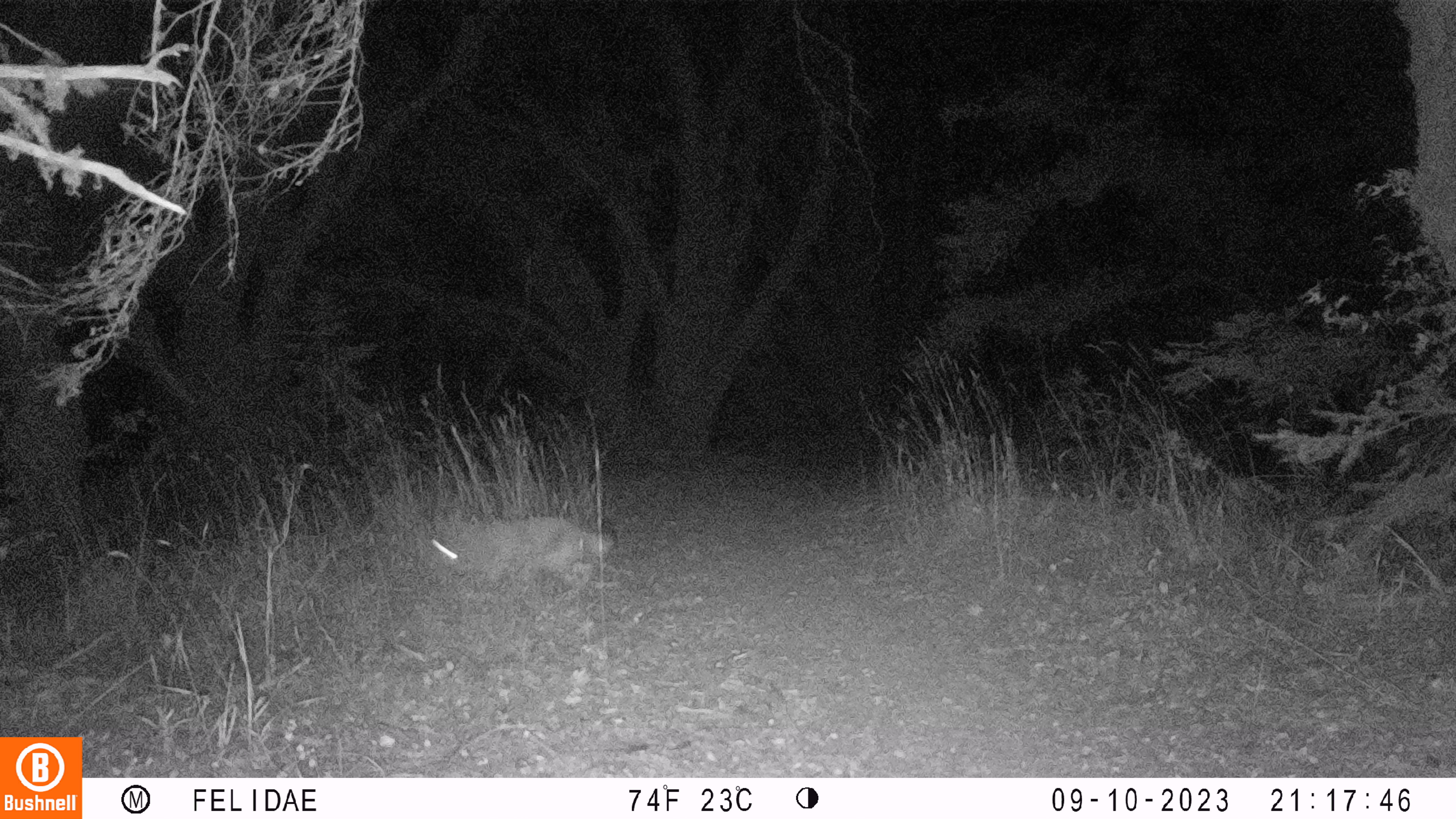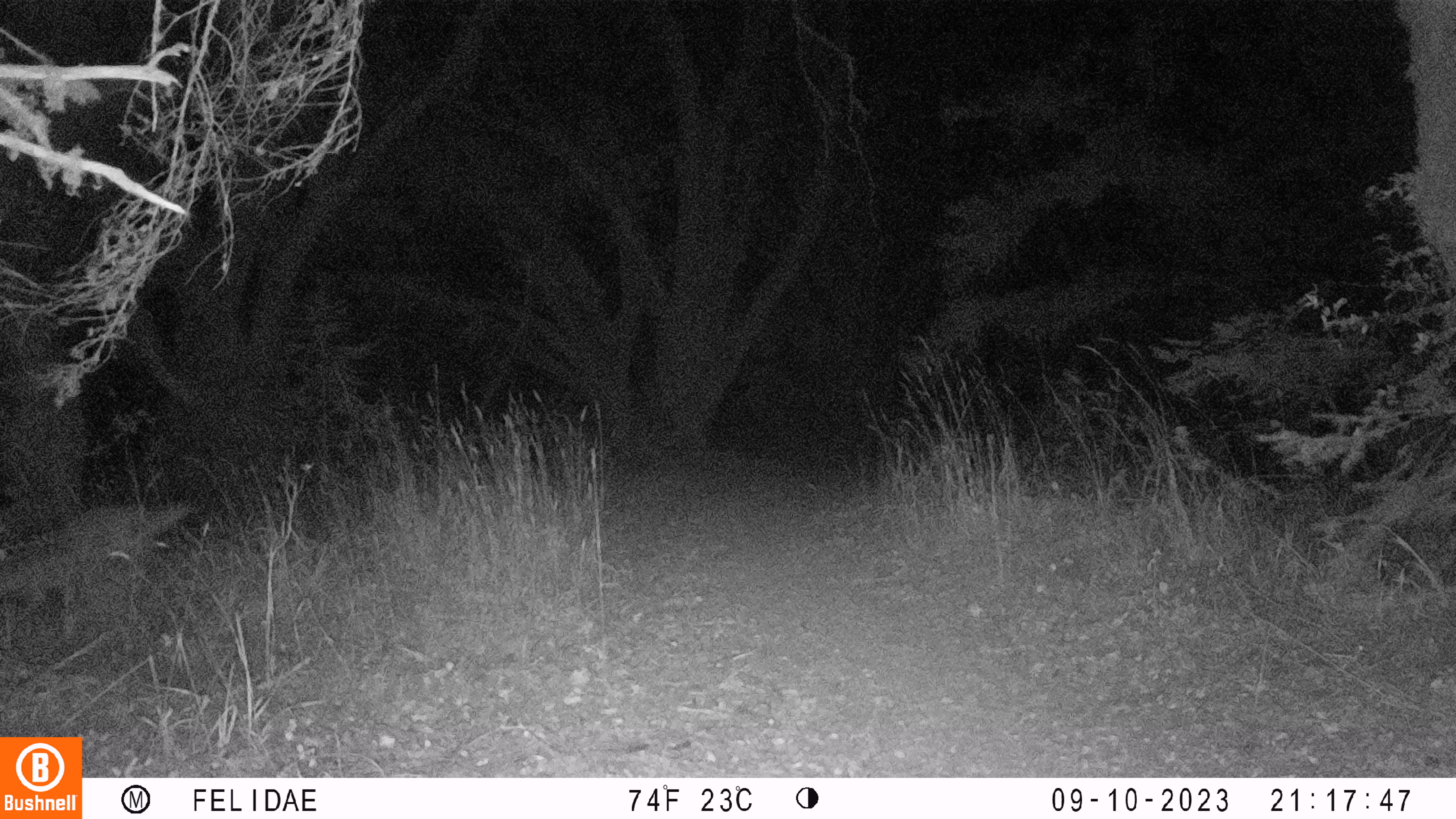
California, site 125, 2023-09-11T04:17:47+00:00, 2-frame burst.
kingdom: Animalia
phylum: Chordata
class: Mammalia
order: Carnivora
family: Canidae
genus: Canis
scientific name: Canis latrans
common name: coyote